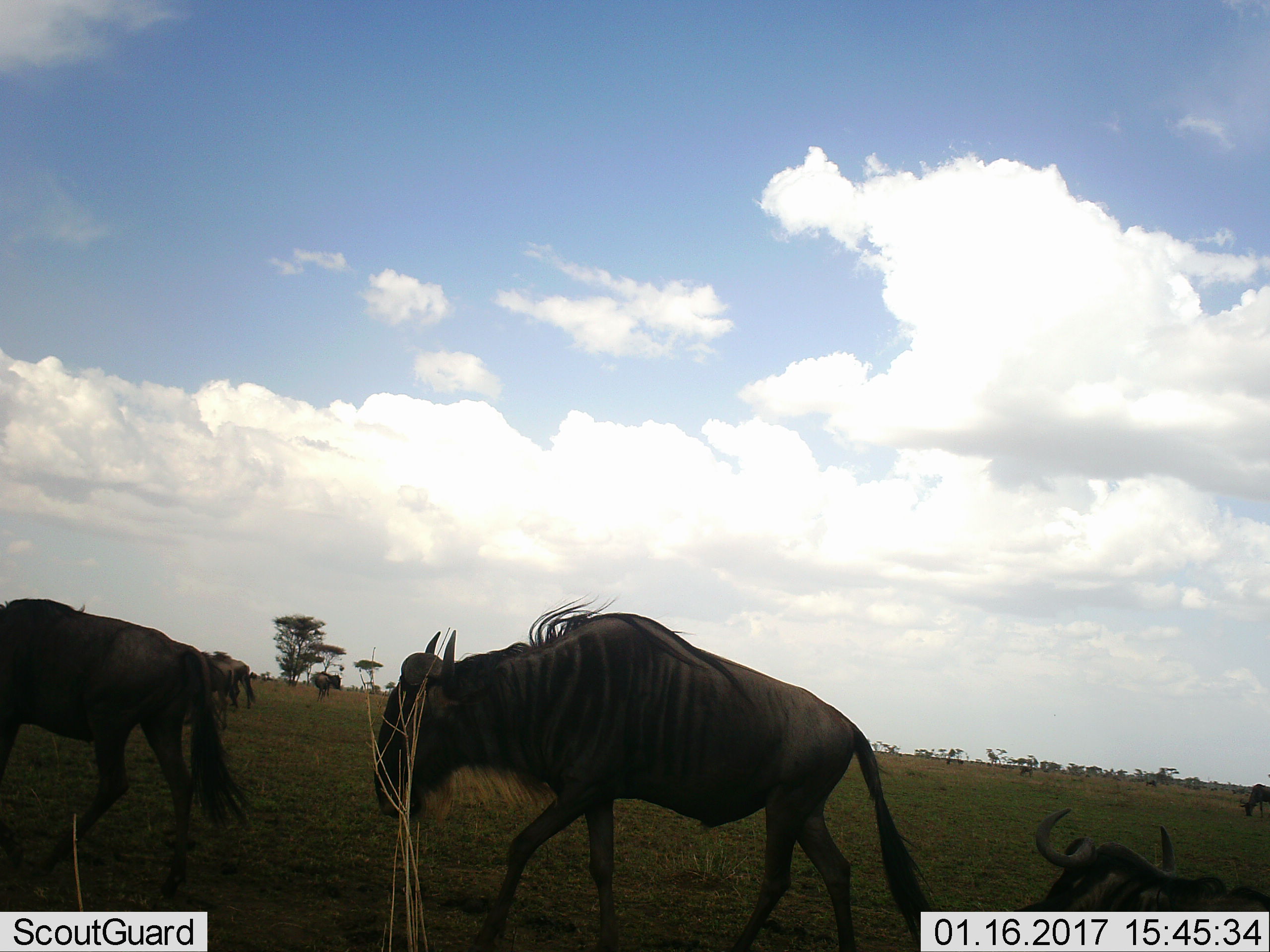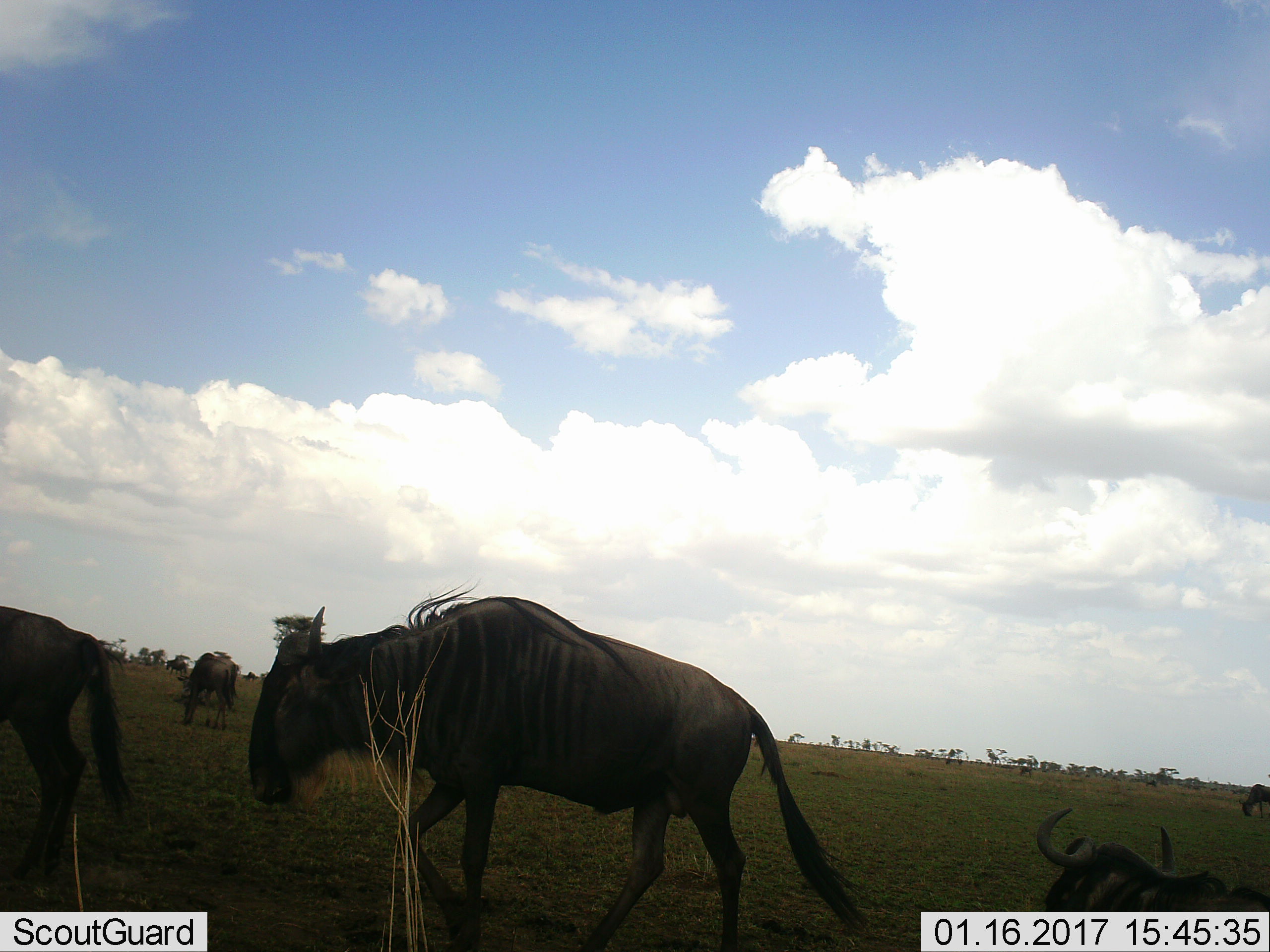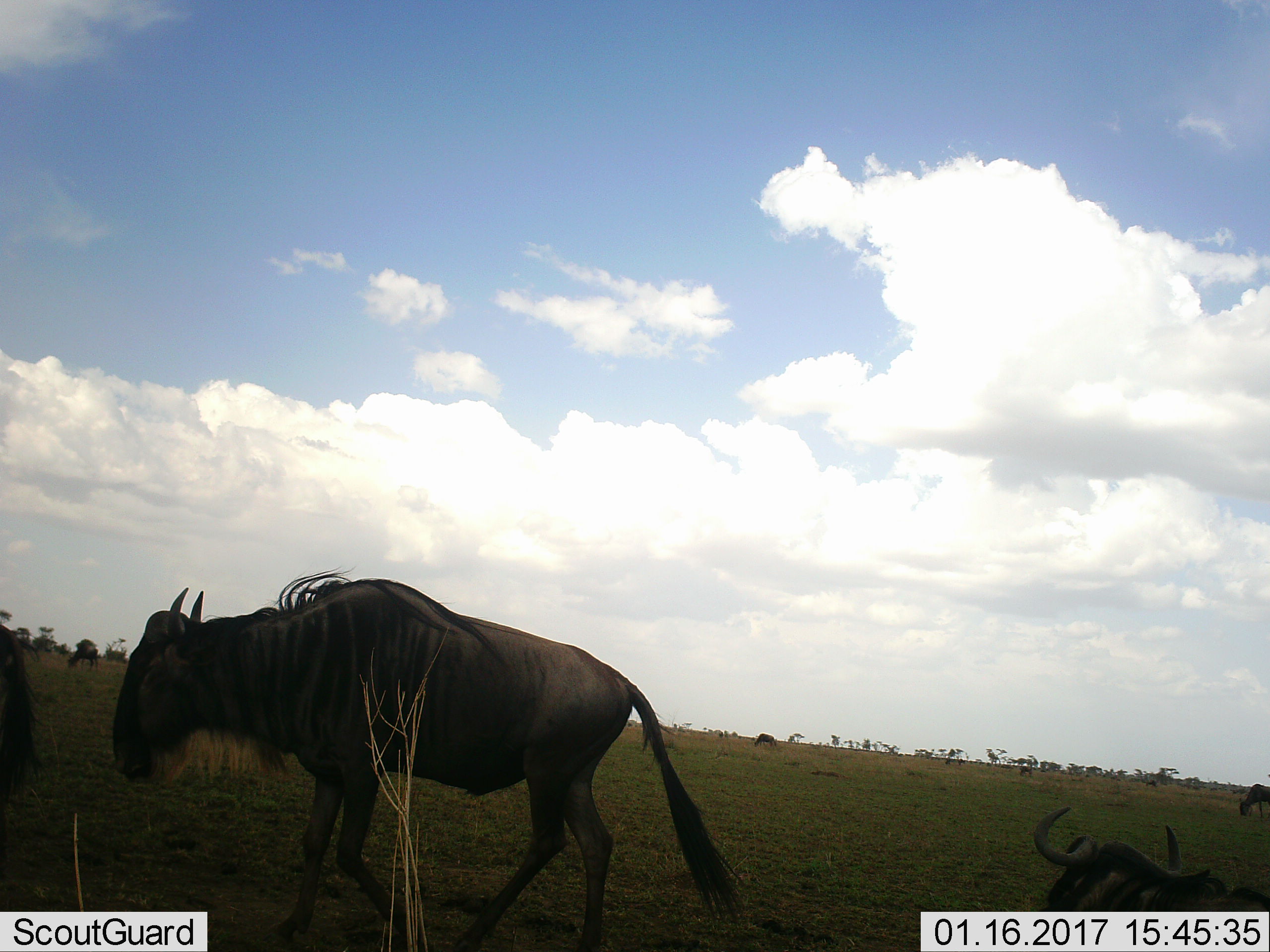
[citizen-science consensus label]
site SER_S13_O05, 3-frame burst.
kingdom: Animalia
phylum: Chordata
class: Mammalia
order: Artiodactyla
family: Bovidae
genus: Connochaetes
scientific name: Connochaetes taurinus taurinus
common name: blue wildebeest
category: wildebeestblue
Wildebeestblue (blue wildebeest) (Connochaetes taurinus taurinus), count 11-50. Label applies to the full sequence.